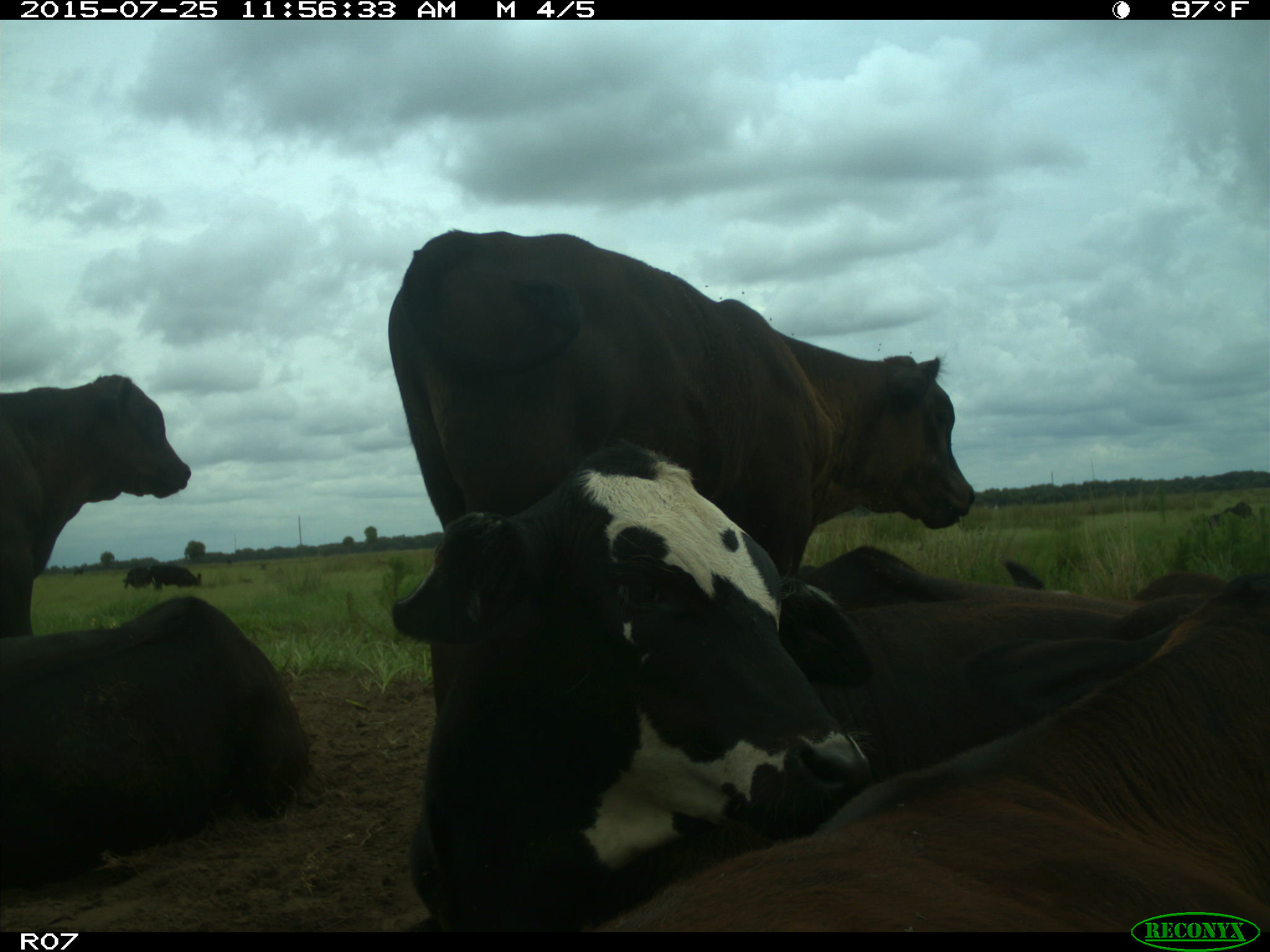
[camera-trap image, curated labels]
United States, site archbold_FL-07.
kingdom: Animalia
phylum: Chordata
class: Mammalia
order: Artiodactyla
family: Bovidae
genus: Bos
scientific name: Bos taurus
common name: domestic cow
Bos taurus (domestic cow).